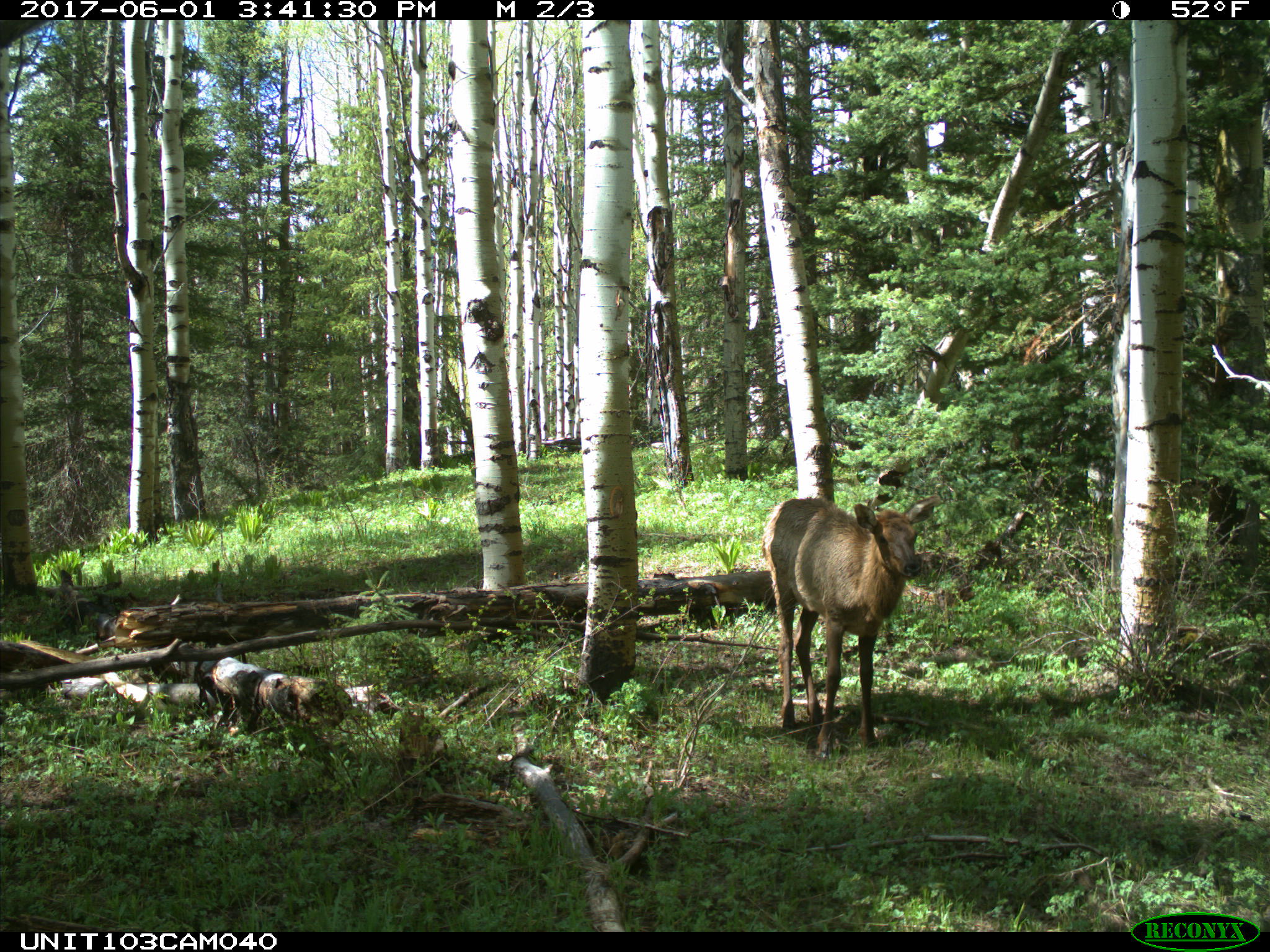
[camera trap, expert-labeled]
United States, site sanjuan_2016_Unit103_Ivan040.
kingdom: Animalia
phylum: Chordata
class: Mammalia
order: Artiodactyla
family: Cervidae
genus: Cervus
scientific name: Cervus elaphus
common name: red deer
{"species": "Cervus elaphus (red deer)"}